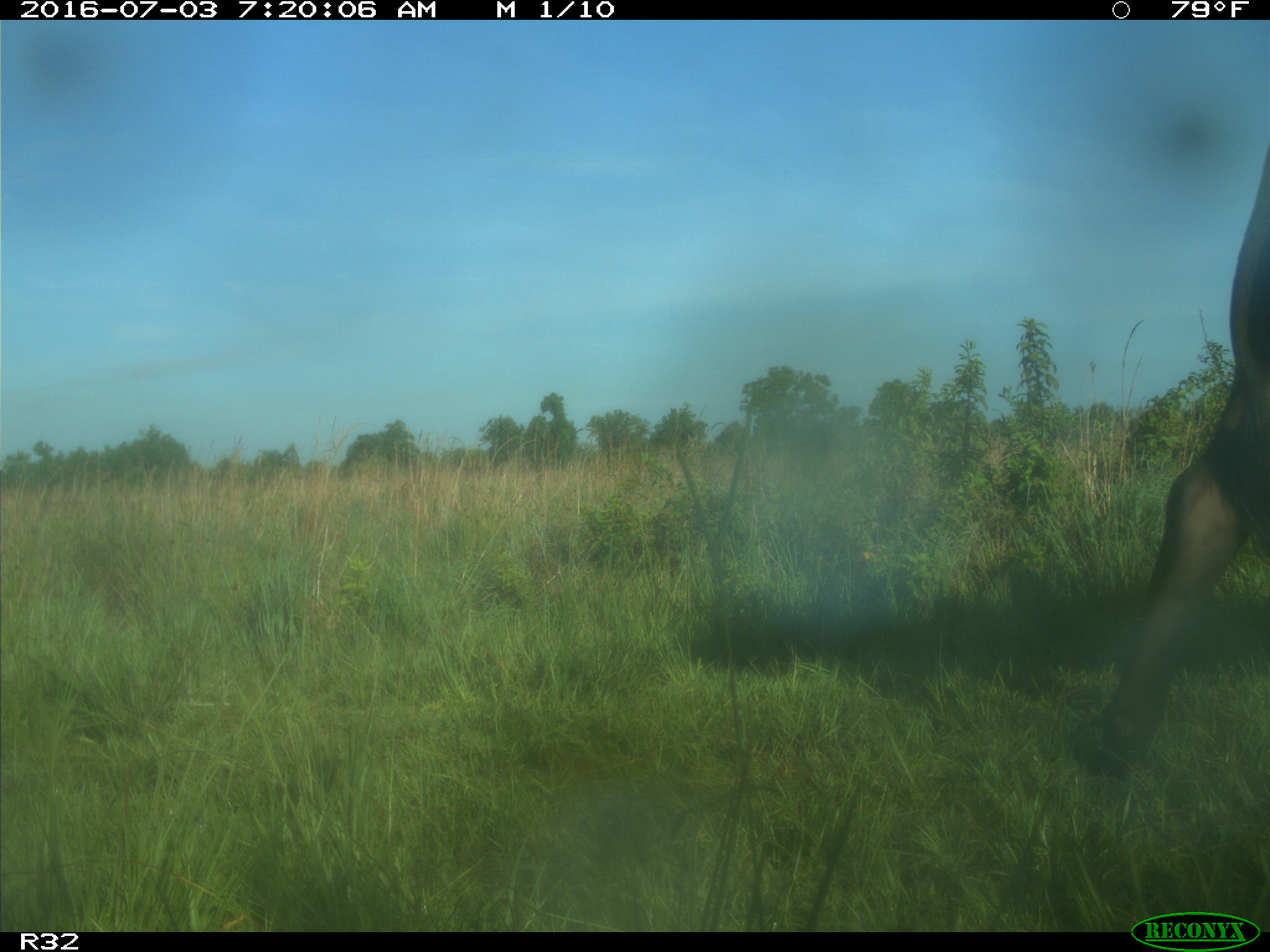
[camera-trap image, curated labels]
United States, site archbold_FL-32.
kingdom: Animalia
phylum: Chordata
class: Mammalia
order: Artiodactyla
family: Bovidae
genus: Bos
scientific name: Bos taurus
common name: domestic cow